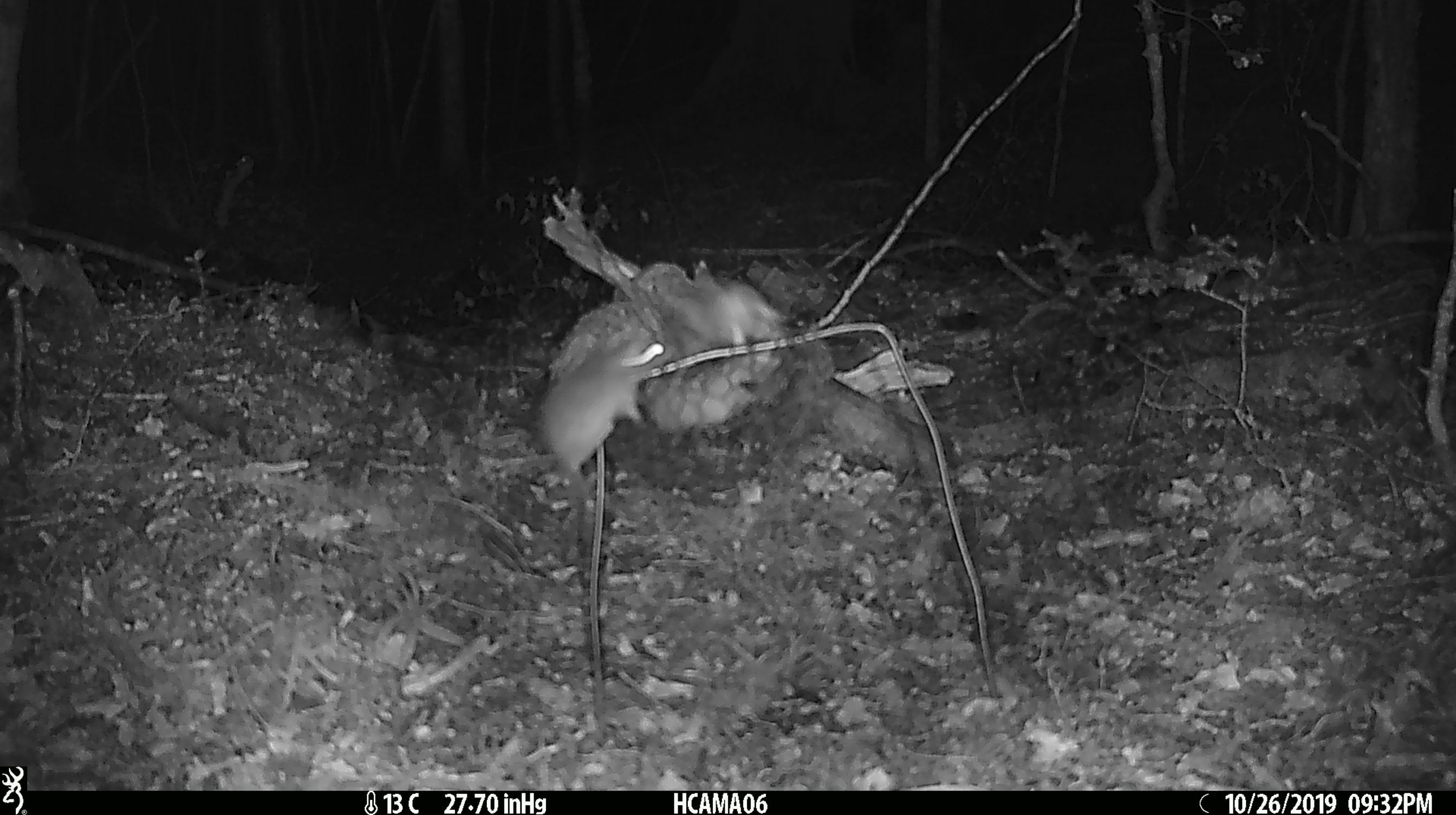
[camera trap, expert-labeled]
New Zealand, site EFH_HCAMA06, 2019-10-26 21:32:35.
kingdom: Animalia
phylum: Chordata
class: Mammalia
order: Rodentia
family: Muridae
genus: Mus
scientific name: Mus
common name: mouse